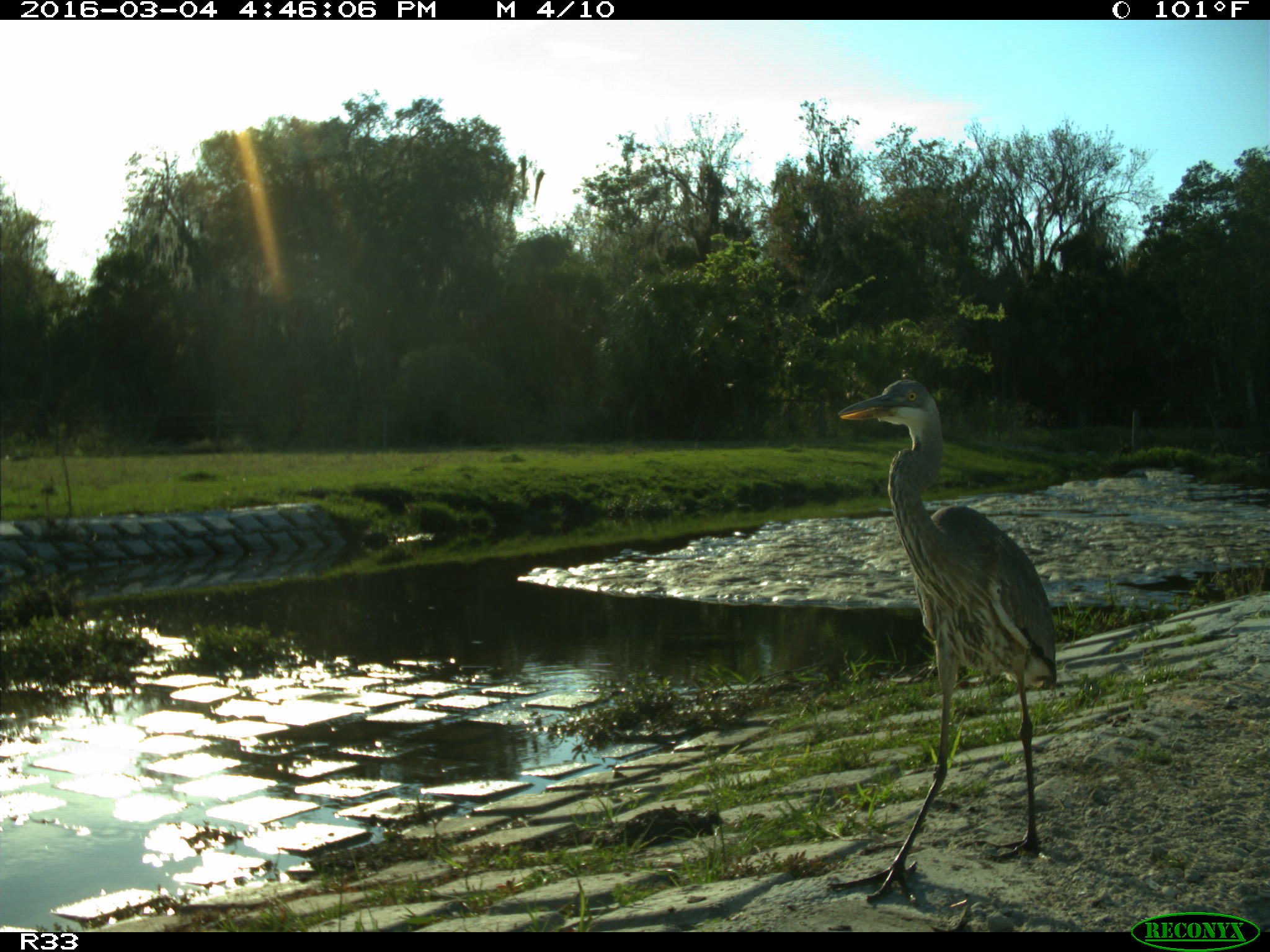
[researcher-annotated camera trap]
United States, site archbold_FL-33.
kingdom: Animalia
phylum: Chordata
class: Aves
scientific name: Aves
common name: birds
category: unidentified bird